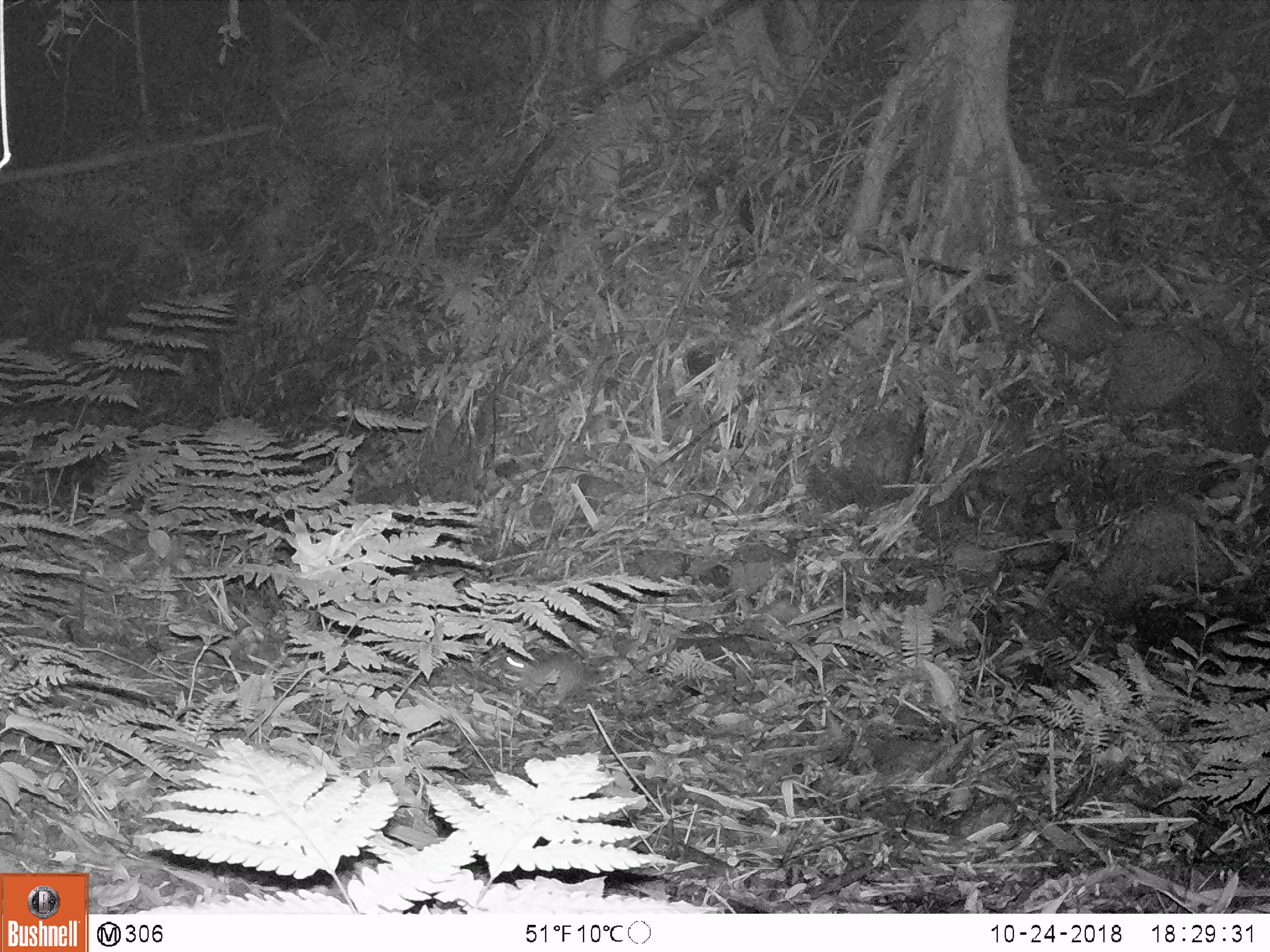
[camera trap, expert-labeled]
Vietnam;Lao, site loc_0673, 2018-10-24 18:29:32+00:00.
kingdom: Animalia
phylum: Chordata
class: Mammalia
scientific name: Mammalia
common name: mammal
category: unidentified small mammal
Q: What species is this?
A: Unidentified small mammal (mammal) (Mammalia).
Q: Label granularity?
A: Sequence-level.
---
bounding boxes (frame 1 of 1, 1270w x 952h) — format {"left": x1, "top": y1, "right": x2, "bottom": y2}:
unidentified small mammal: {"left": 489, "top": 652, "right": 586, "bottom": 702}